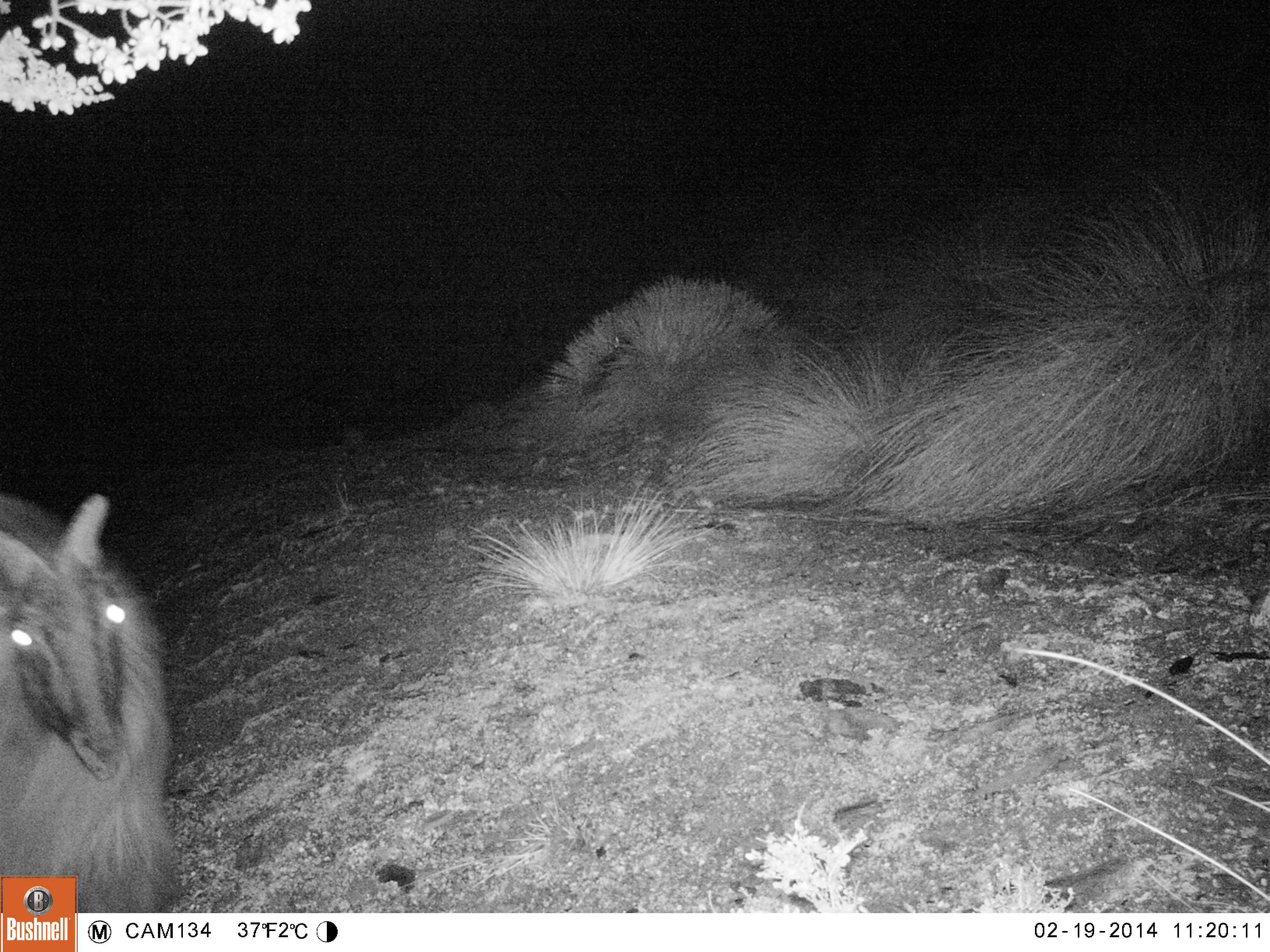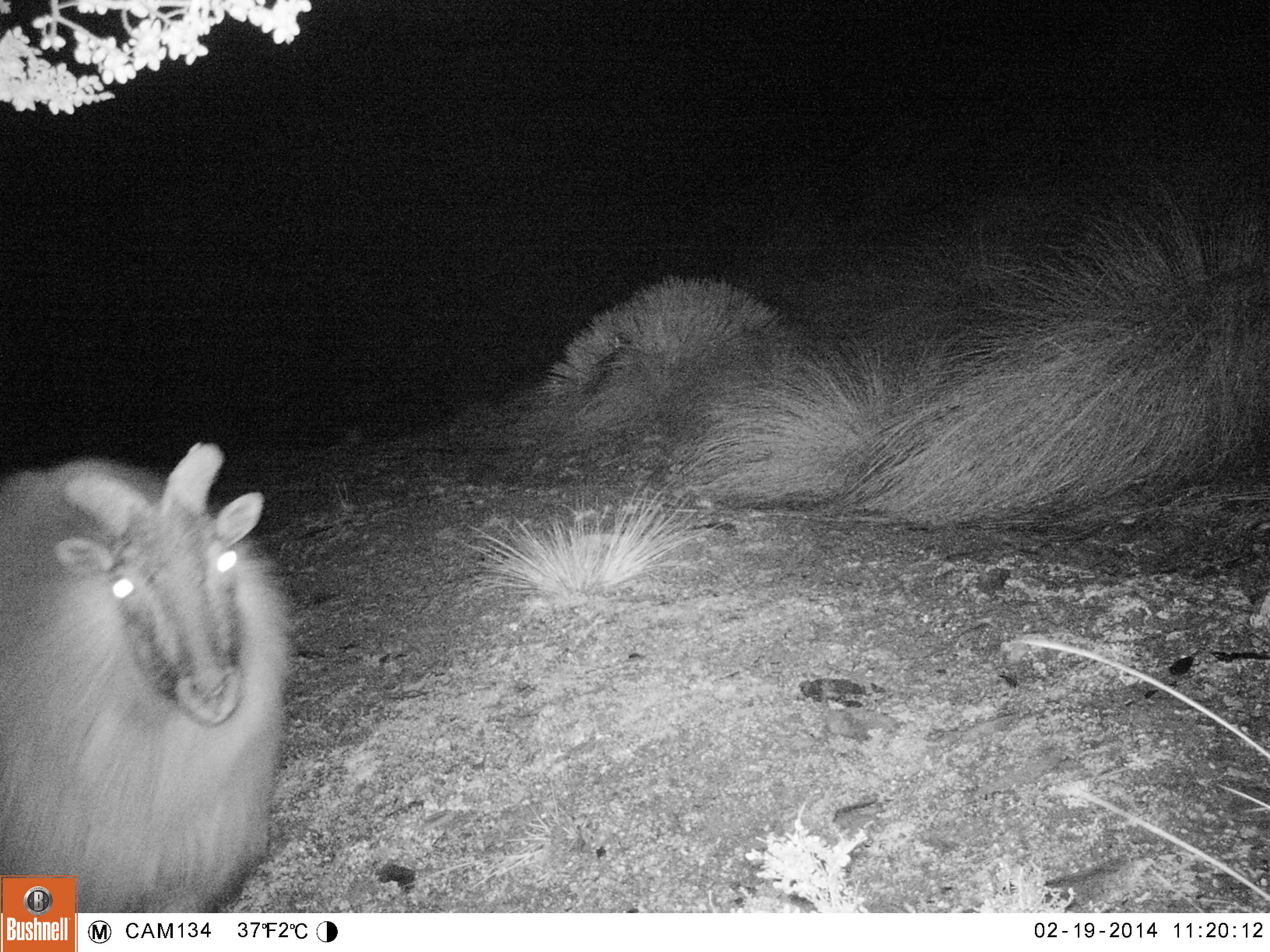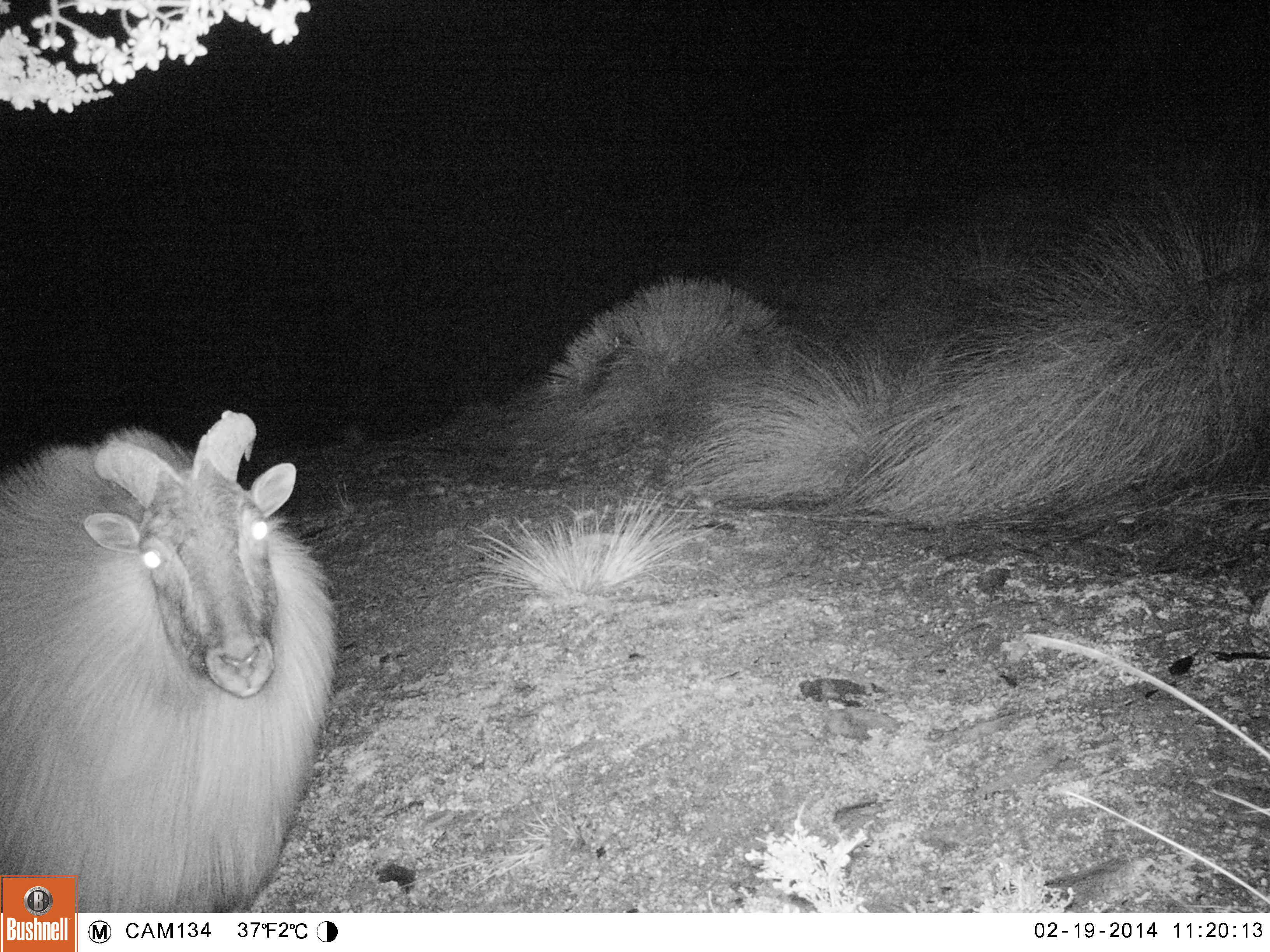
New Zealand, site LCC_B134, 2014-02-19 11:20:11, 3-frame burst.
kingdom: Animalia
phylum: Chordata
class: Mammalia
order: Artiodactyla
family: Bovidae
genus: Nilgiritragus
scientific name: Nilgiritragus hylocrius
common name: tahr